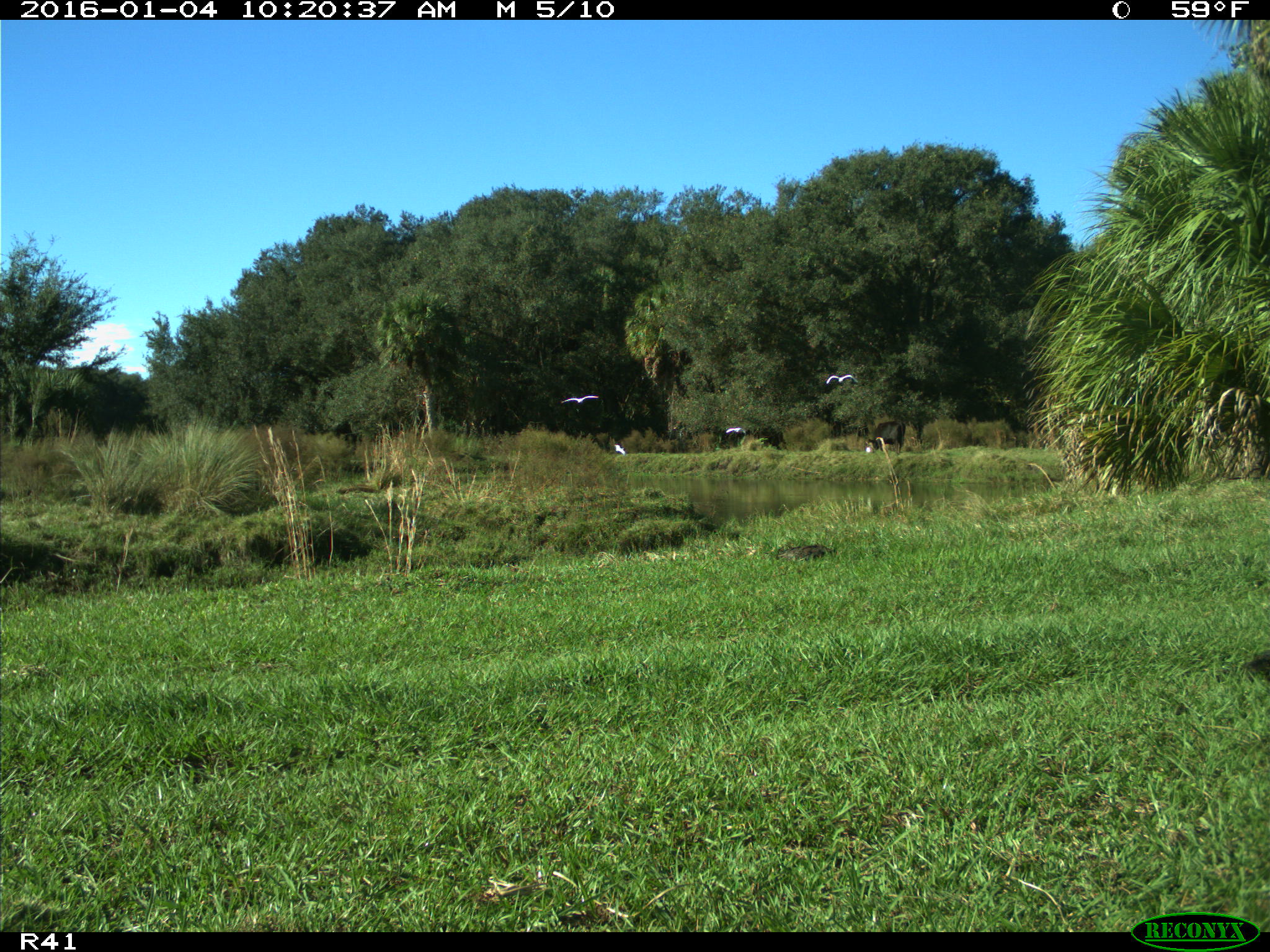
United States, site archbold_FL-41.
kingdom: Animalia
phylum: Chordata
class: Aves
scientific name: Aves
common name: birds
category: unidentified bird